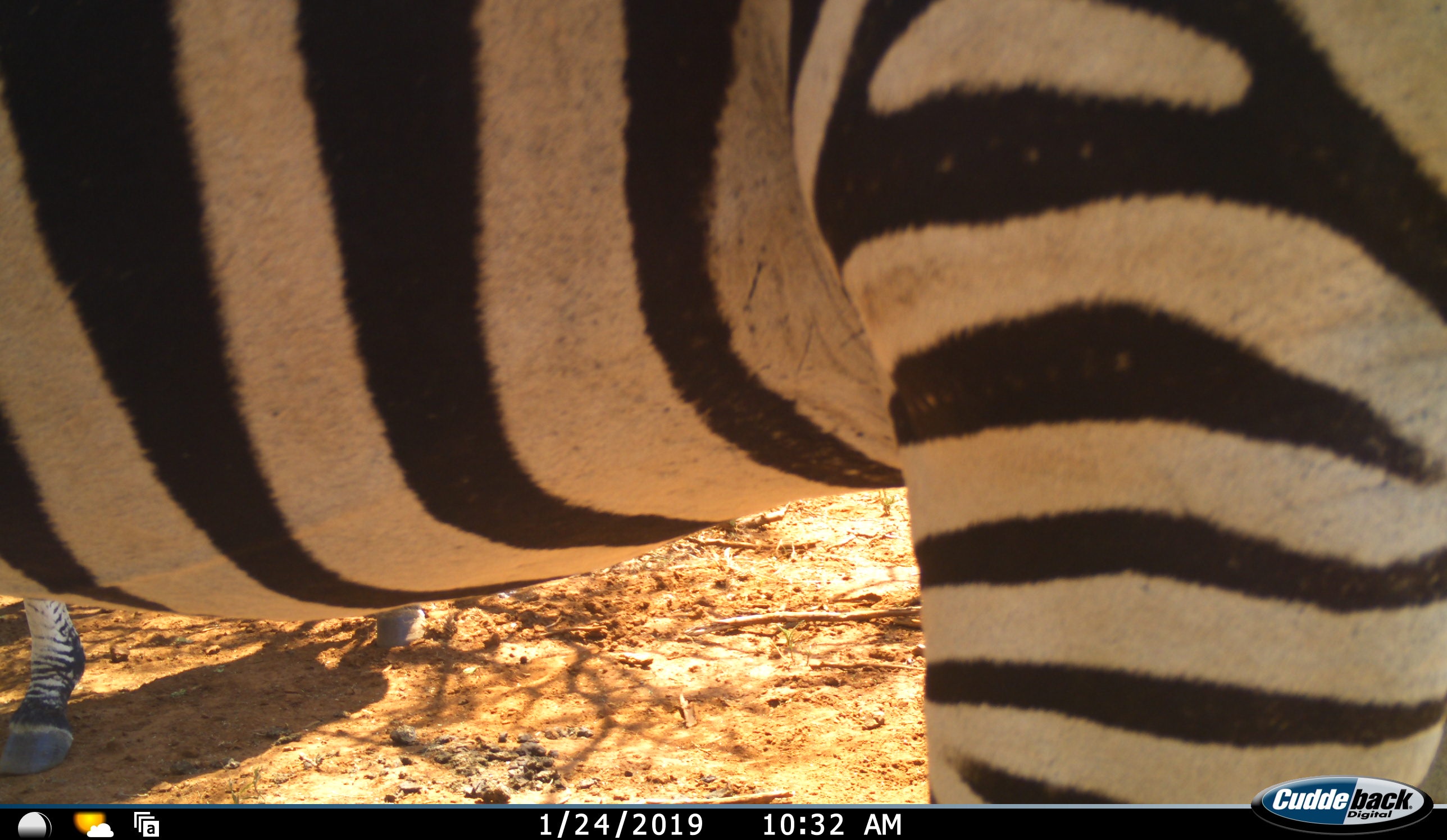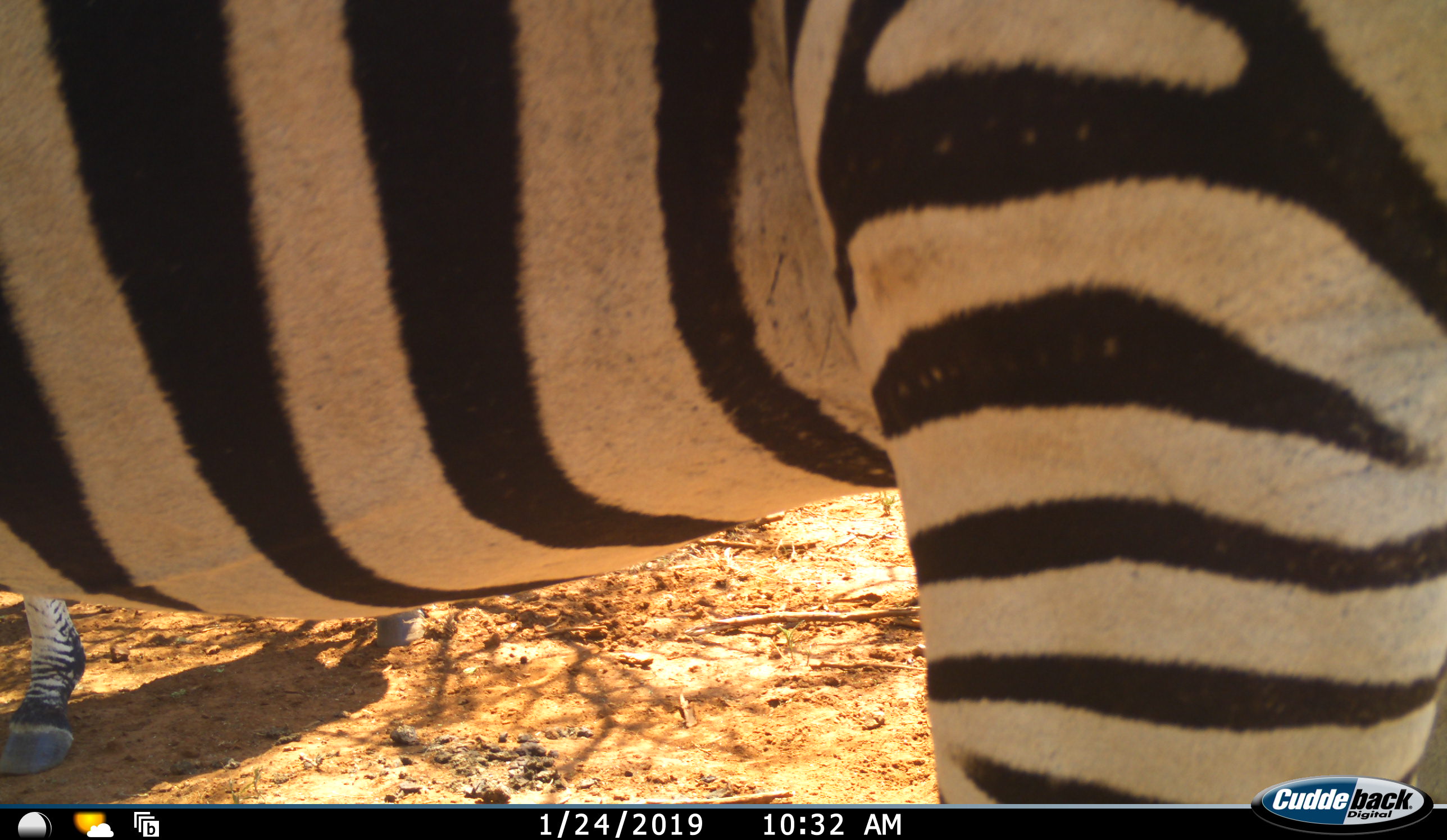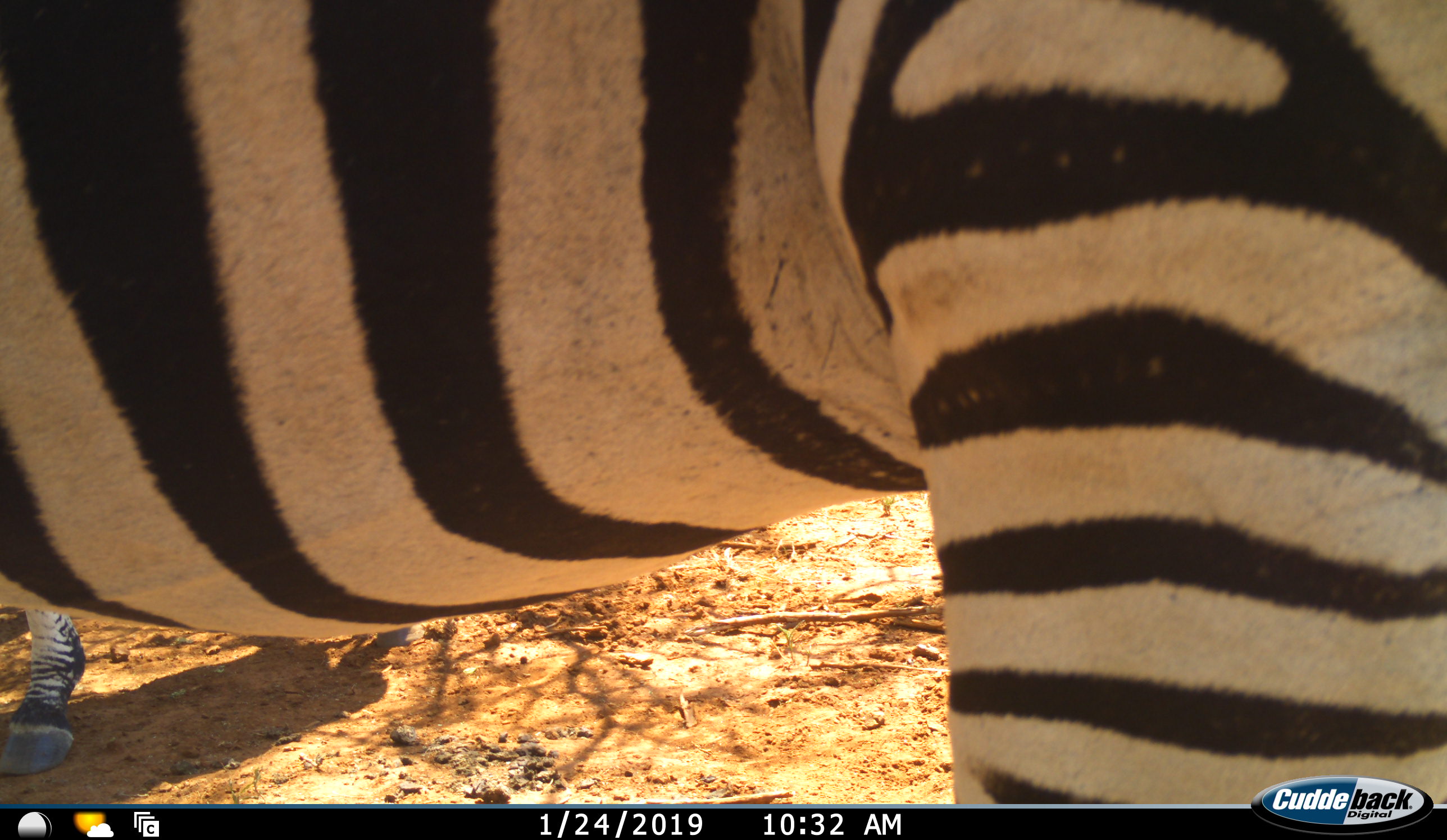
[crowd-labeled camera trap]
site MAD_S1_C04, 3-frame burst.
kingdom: Animalia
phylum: Chordata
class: Mammalia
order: Perissodactyla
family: Equidae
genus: Equus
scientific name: Equus quagga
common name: plains zebra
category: zebraplains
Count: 2.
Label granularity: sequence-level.